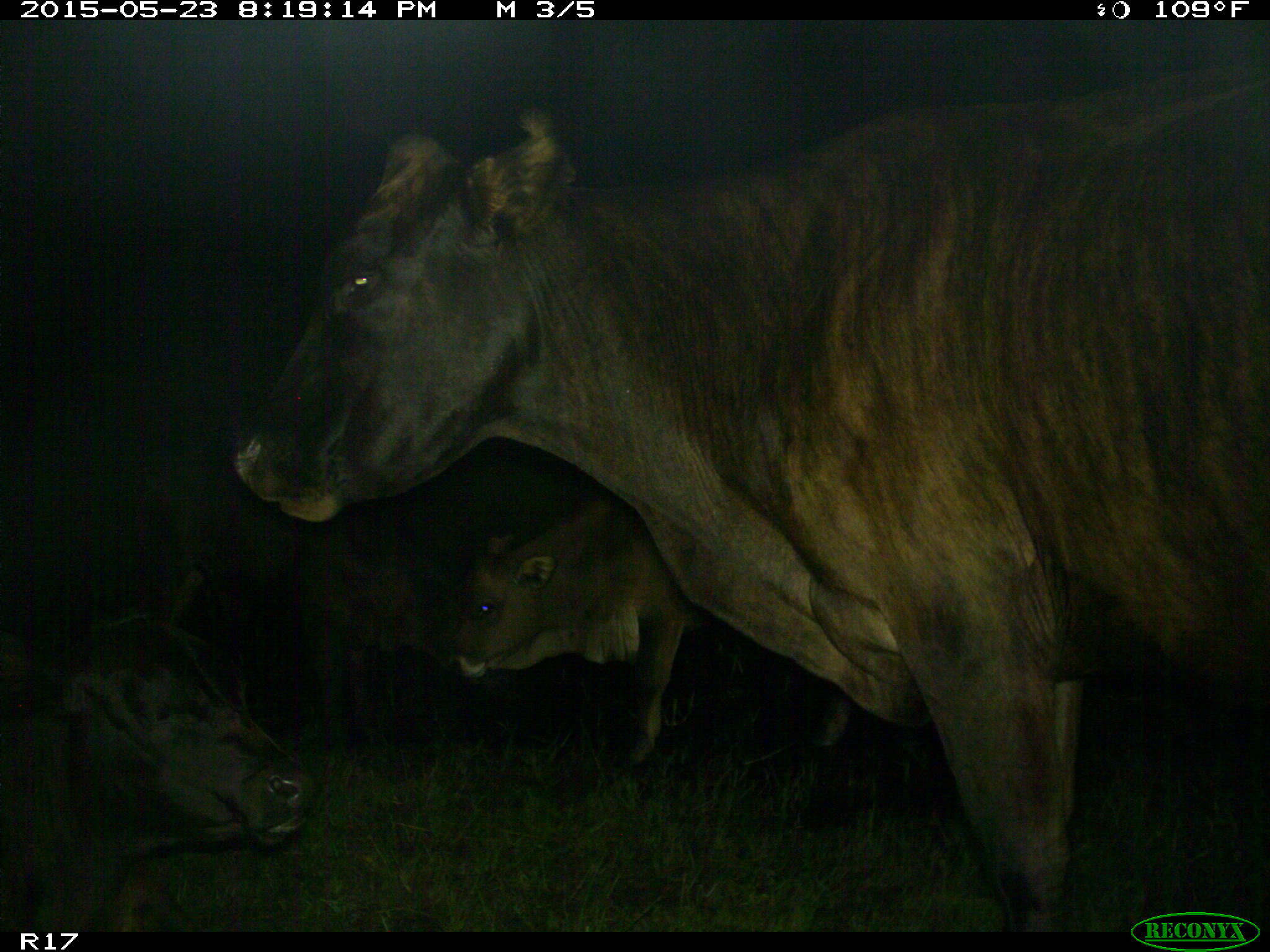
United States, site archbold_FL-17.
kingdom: Animalia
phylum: Chordata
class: Mammalia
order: Artiodactyla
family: Bovidae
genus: Bos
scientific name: Bos taurus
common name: domestic cow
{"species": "Bos taurus (domestic cow)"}